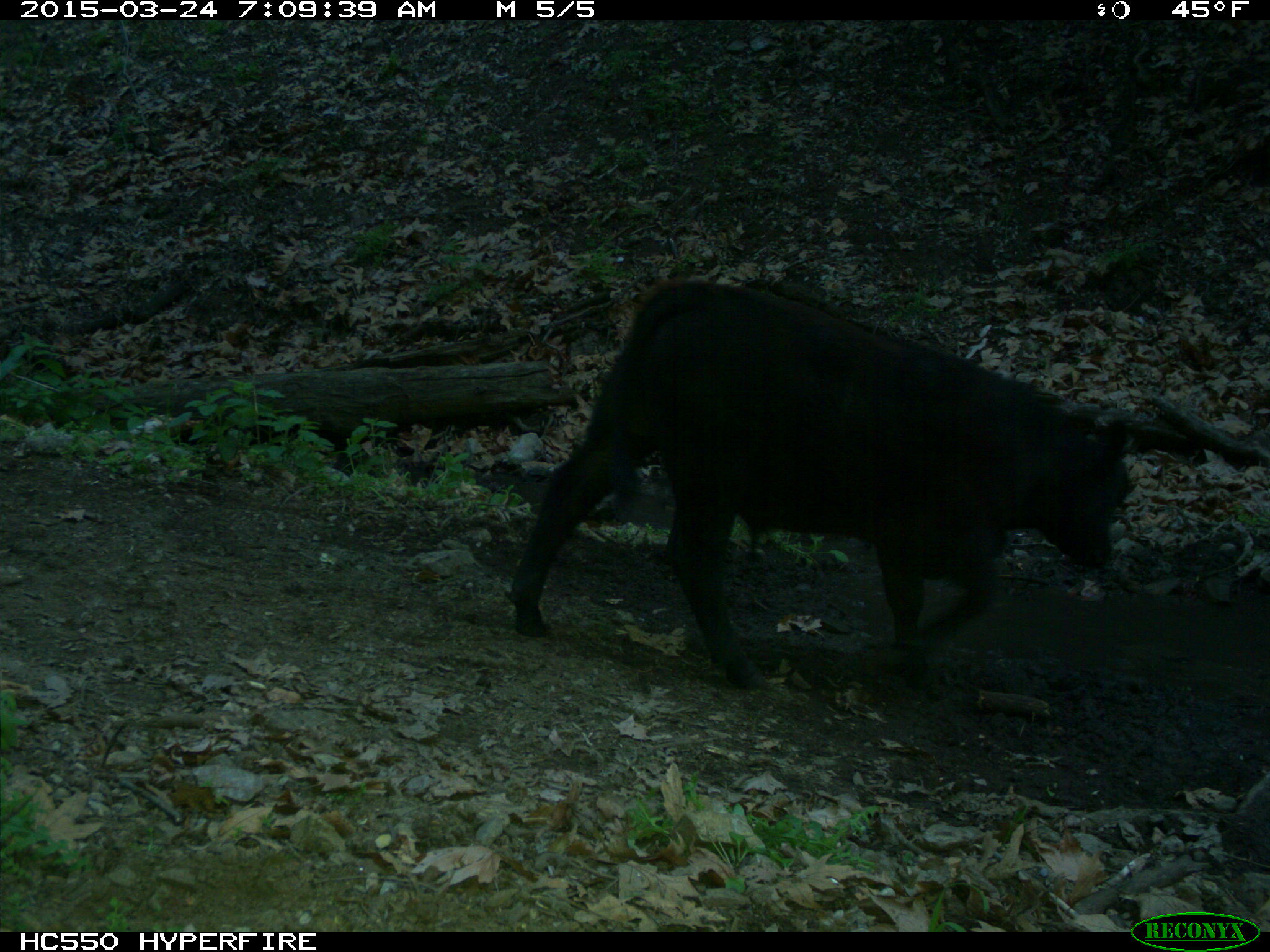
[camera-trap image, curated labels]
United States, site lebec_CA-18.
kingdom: Animalia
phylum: Chordata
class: Mammalia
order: Artiodactyla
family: Bovidae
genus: Bos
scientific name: Bos taurus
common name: domestic cow